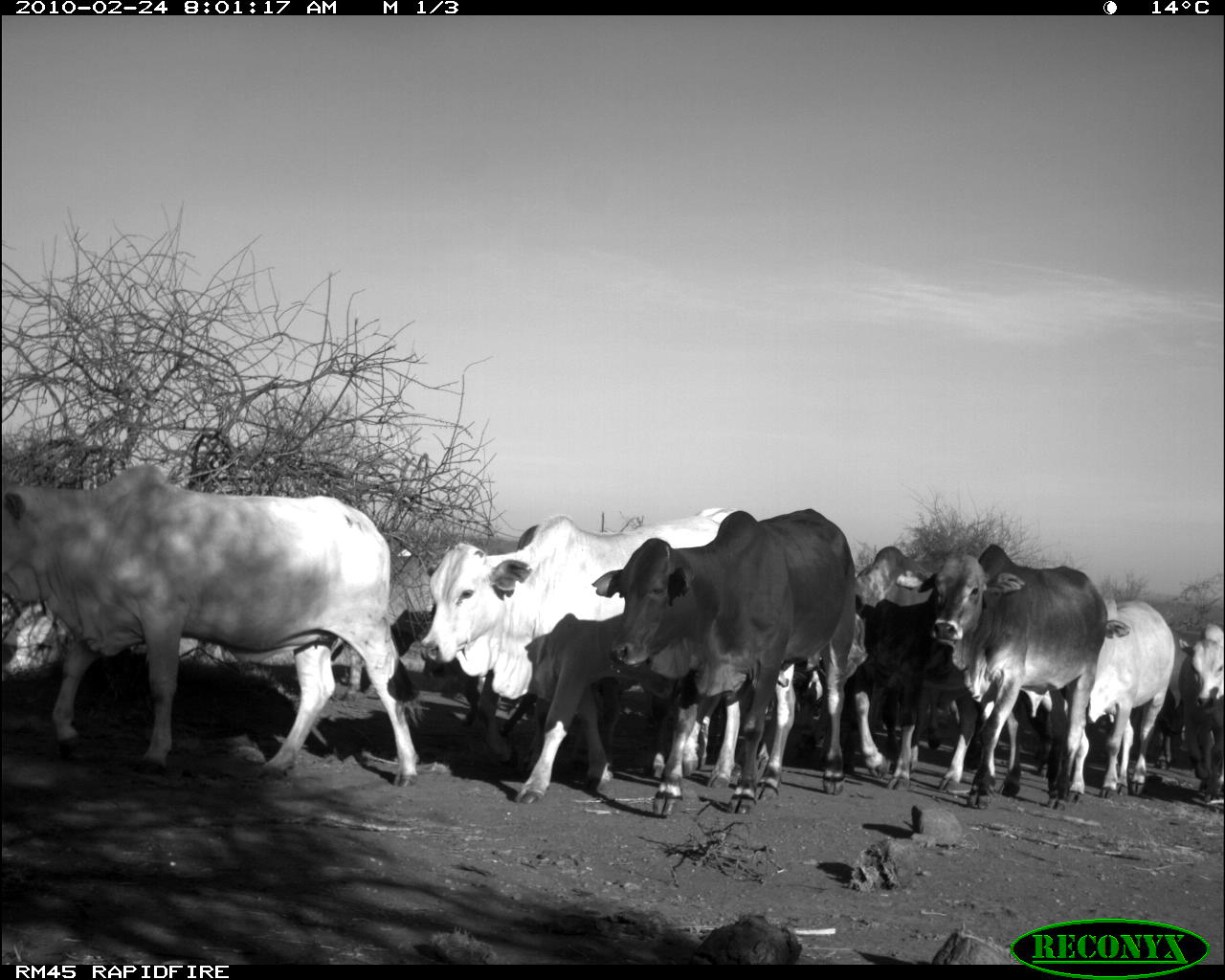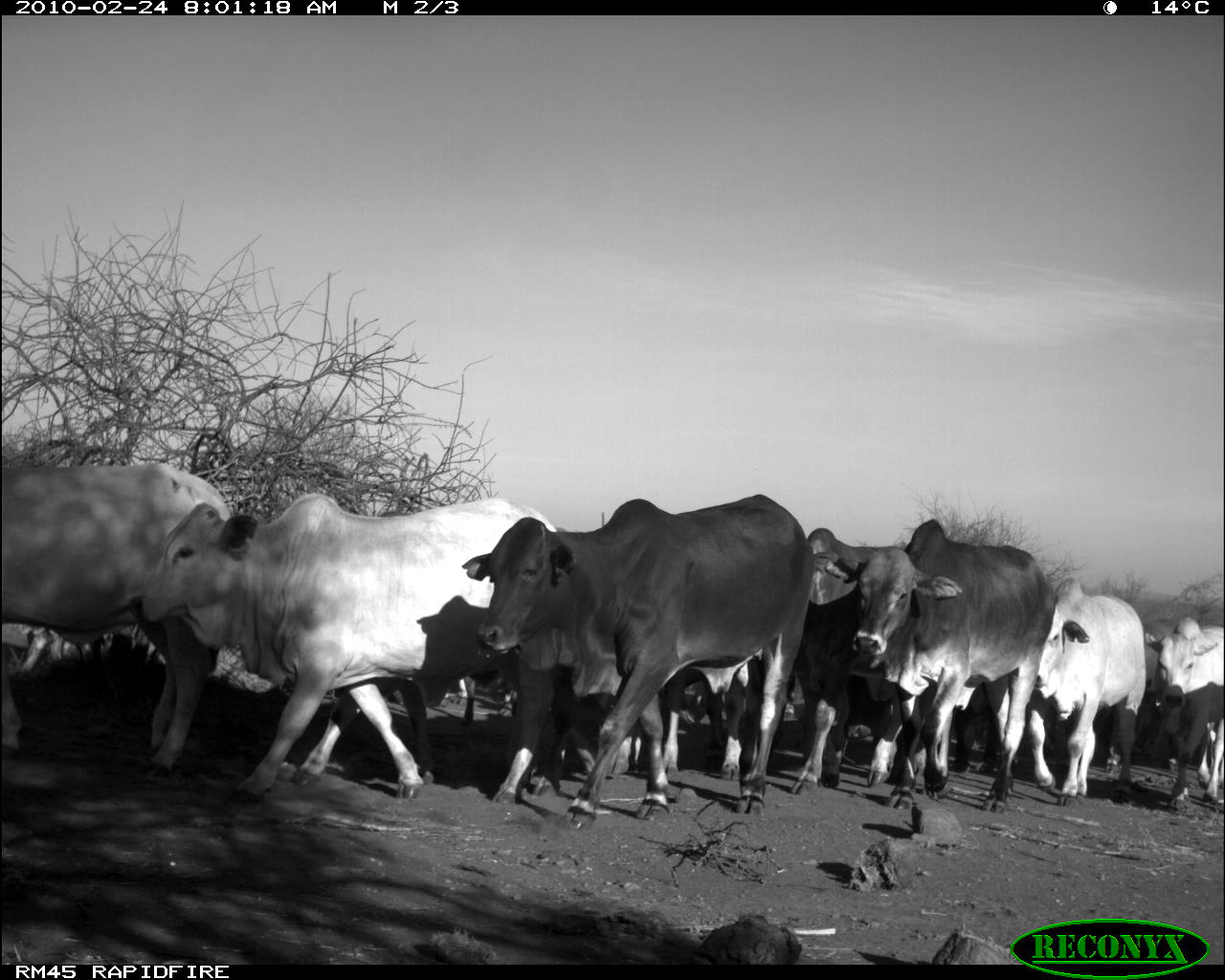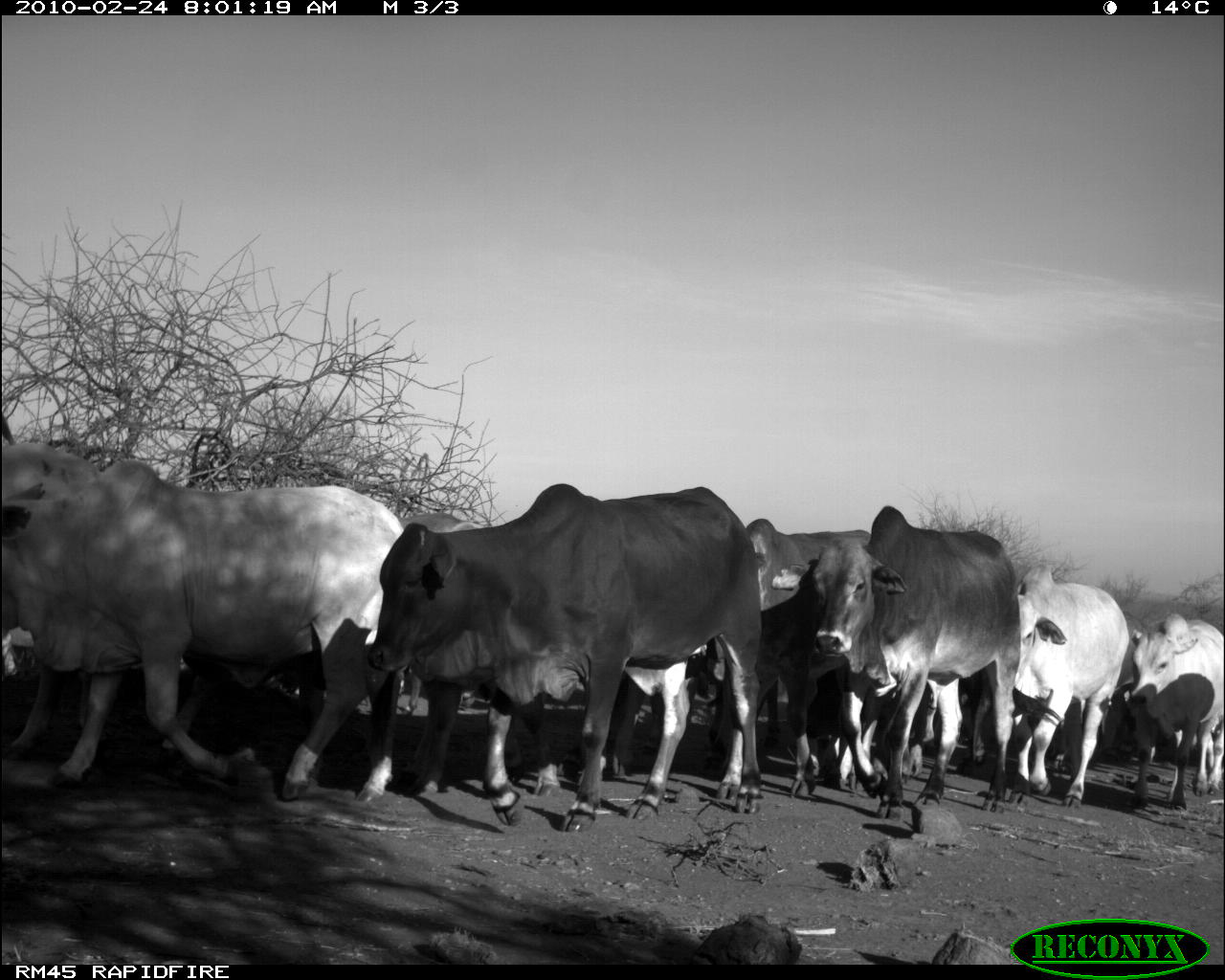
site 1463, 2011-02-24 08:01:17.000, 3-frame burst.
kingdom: Animalia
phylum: Chordata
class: Mammalia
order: Artiodactyla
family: Bovidae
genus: Bos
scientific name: Bos taurus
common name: domestic cattle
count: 10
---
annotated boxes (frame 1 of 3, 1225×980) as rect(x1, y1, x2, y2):
group: rect(1, 459, 1225, 818)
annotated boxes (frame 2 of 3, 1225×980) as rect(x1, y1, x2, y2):
group: rect(1, 460, 1223, 829)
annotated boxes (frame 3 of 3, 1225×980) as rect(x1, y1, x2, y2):
group: rect(0, 437, 1224, 833)